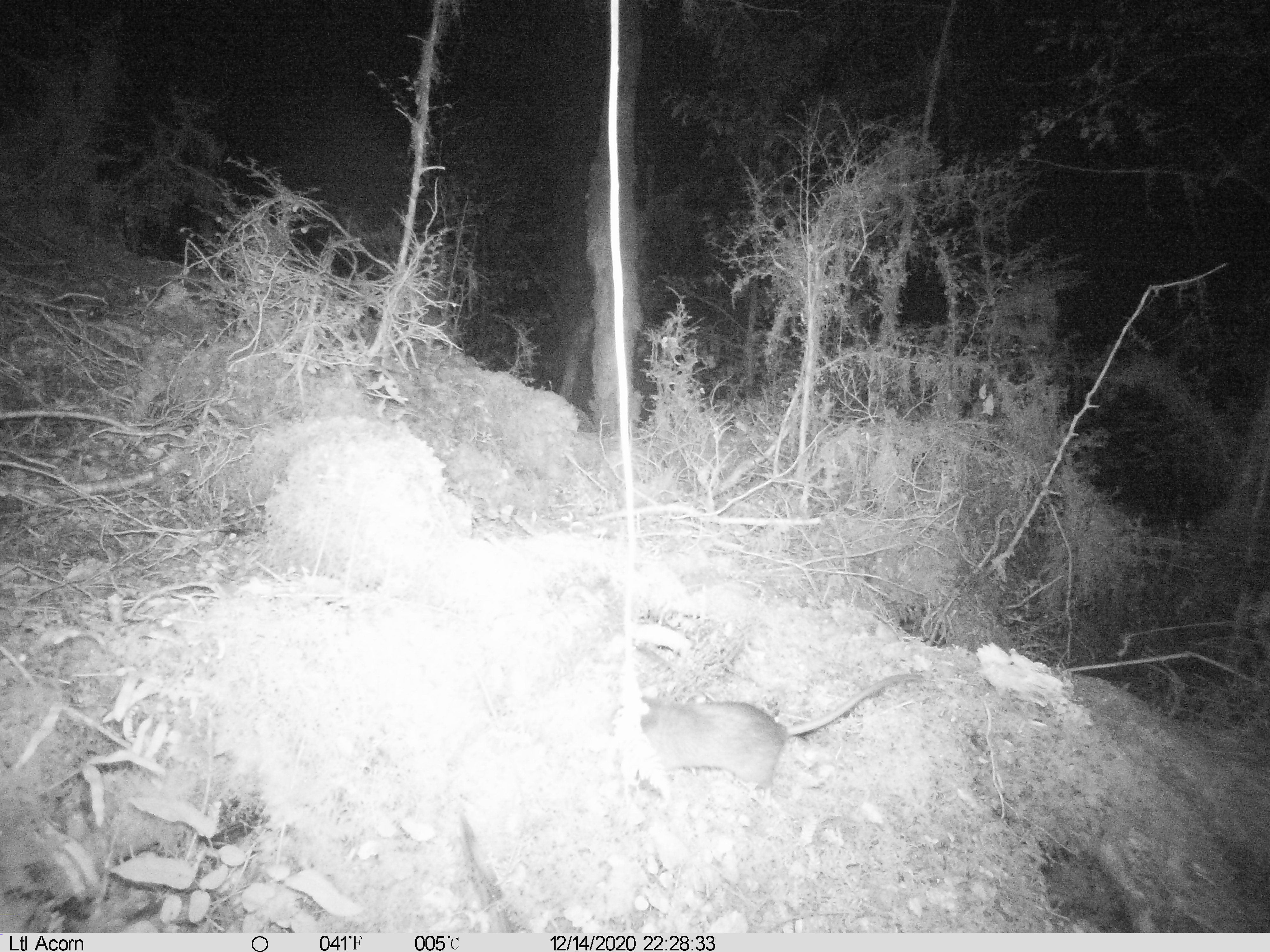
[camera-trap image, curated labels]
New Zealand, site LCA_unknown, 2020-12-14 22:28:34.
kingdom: Animalia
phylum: Chordata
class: Mammalia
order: Rodentia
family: Muridae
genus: Rattus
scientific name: Rattus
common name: rat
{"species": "rat (Rattus)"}